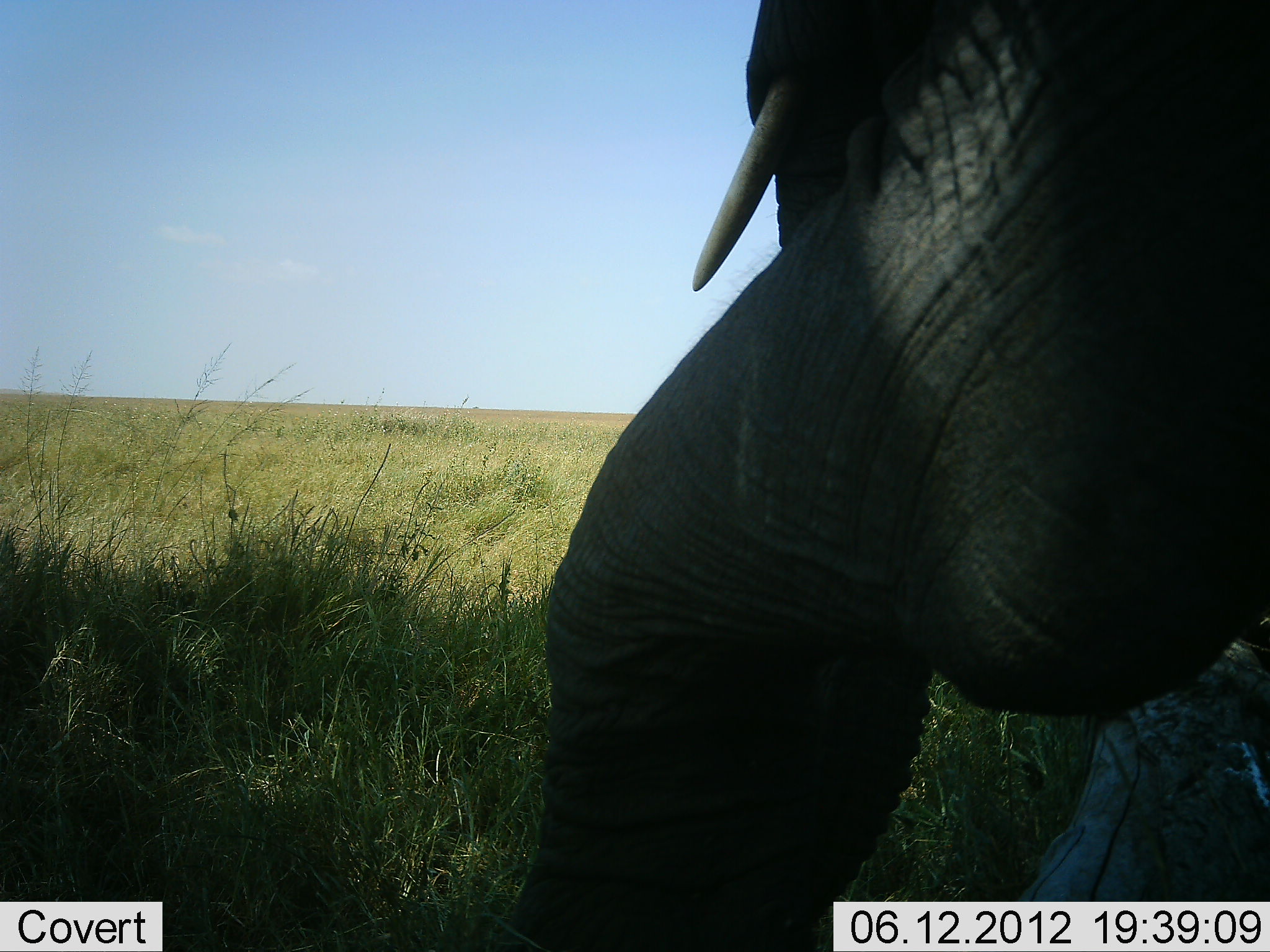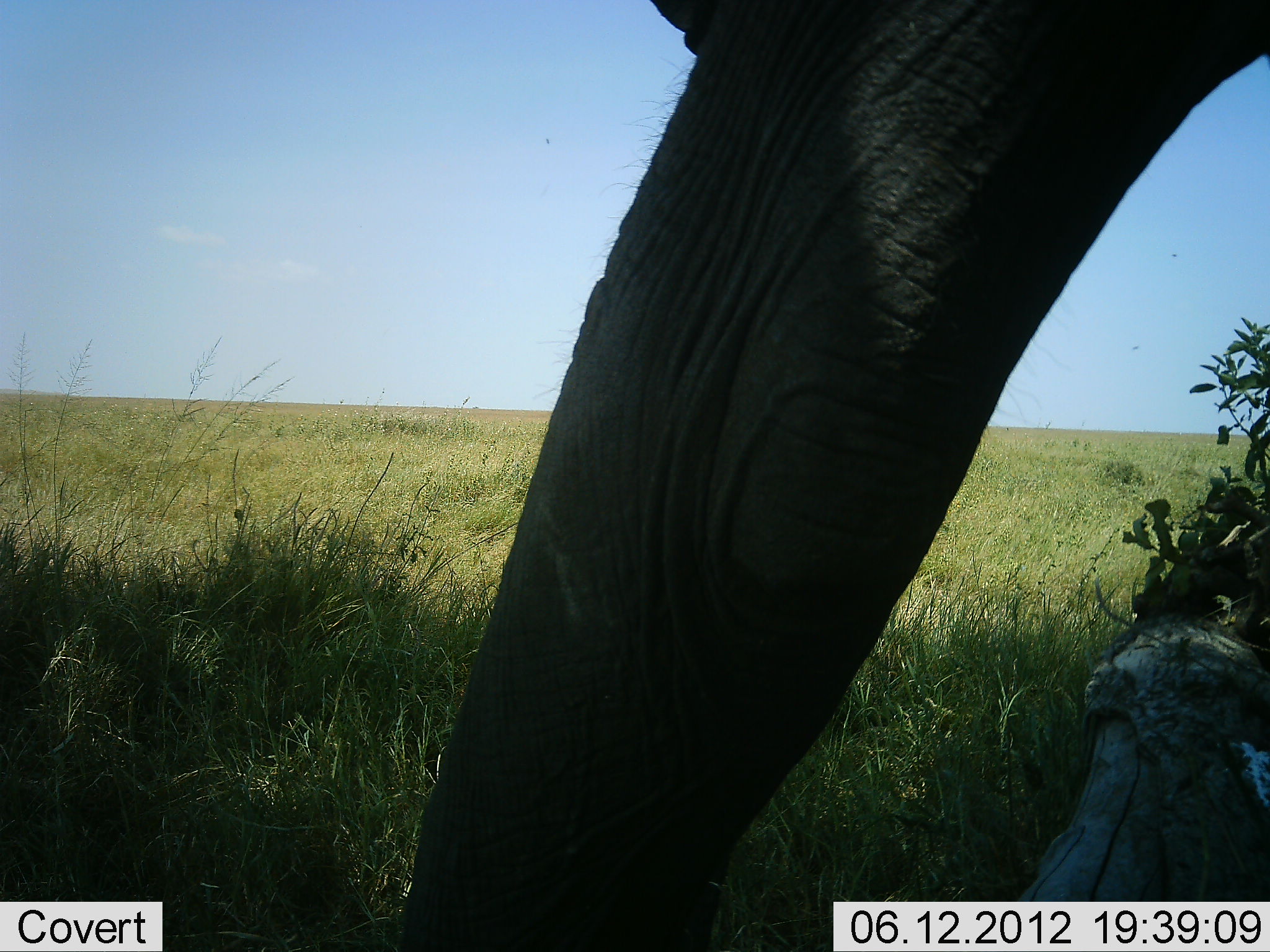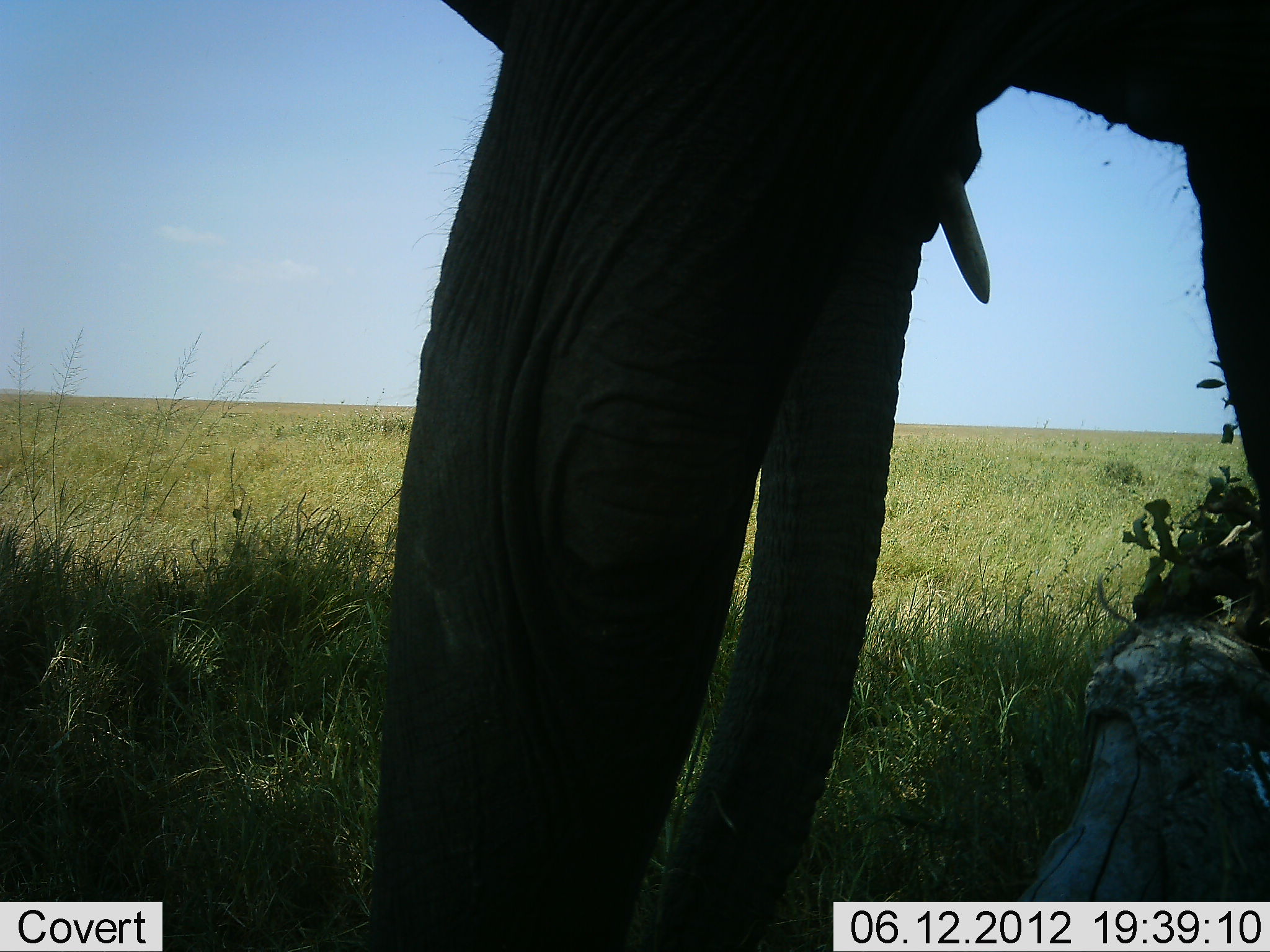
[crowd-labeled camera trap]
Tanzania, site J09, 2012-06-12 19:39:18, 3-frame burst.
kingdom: Animalia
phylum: Chordata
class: Mammalia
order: Proboscidea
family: Elephantidae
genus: Loxodonta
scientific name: Loxodonta africana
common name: african bush elephant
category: elephant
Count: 1.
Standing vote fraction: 20%.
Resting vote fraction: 0%.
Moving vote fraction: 80%.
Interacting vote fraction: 10%.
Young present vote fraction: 0%.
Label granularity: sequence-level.